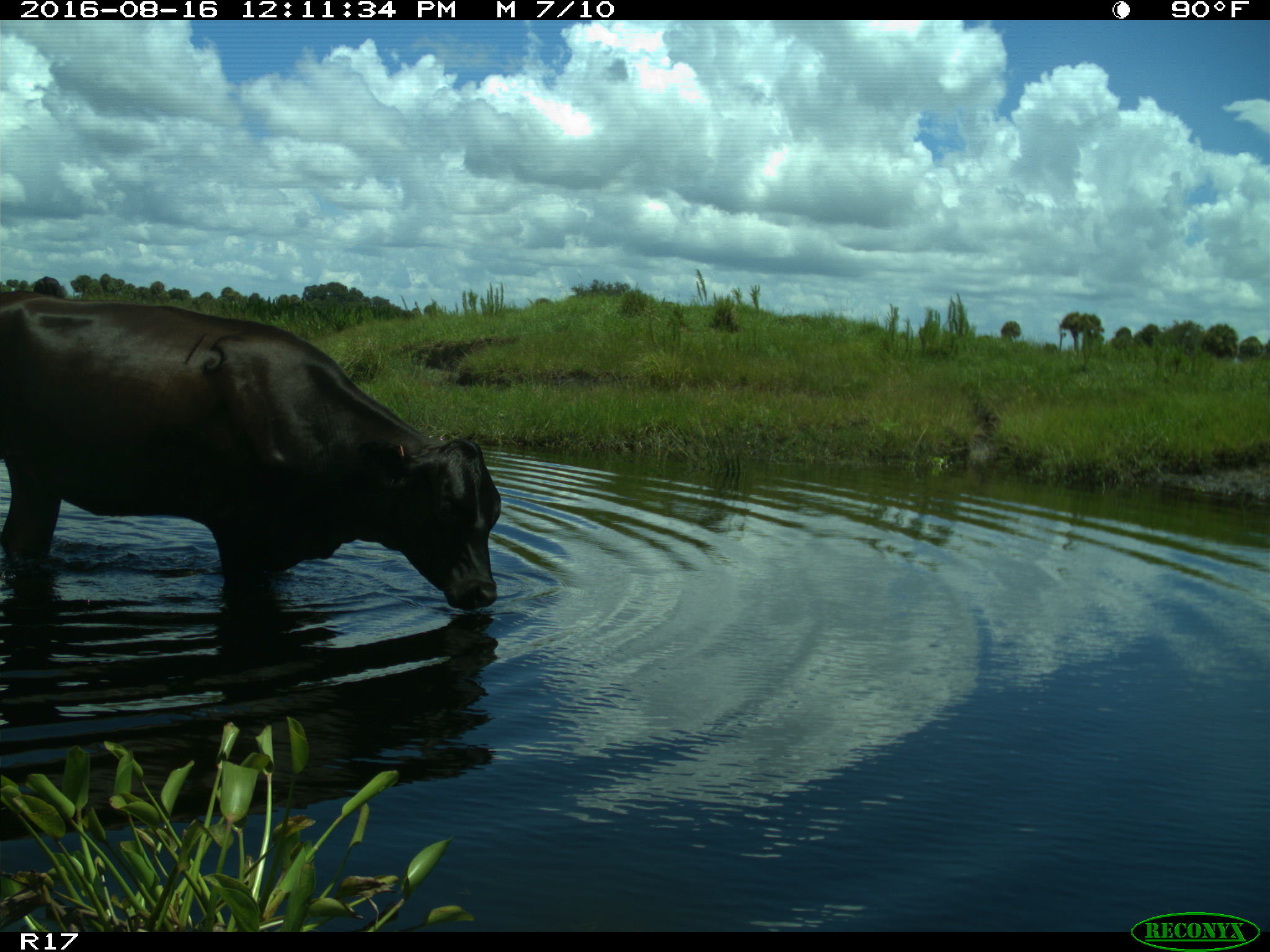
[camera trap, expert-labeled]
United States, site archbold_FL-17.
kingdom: Animalia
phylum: Chordata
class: Mammalia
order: Artiodactyla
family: Bovidae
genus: Bos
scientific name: Bos taurus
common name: domestic cow